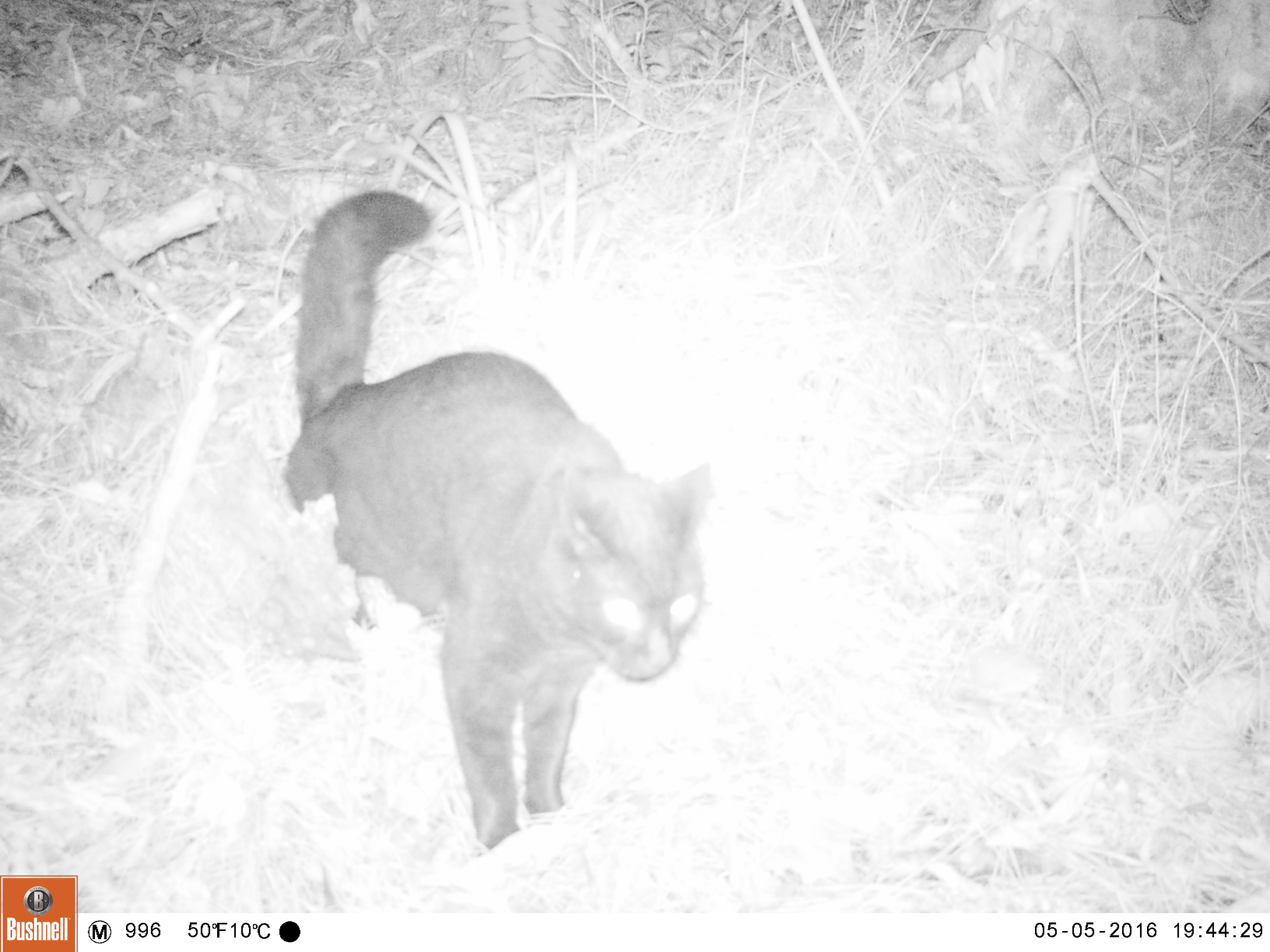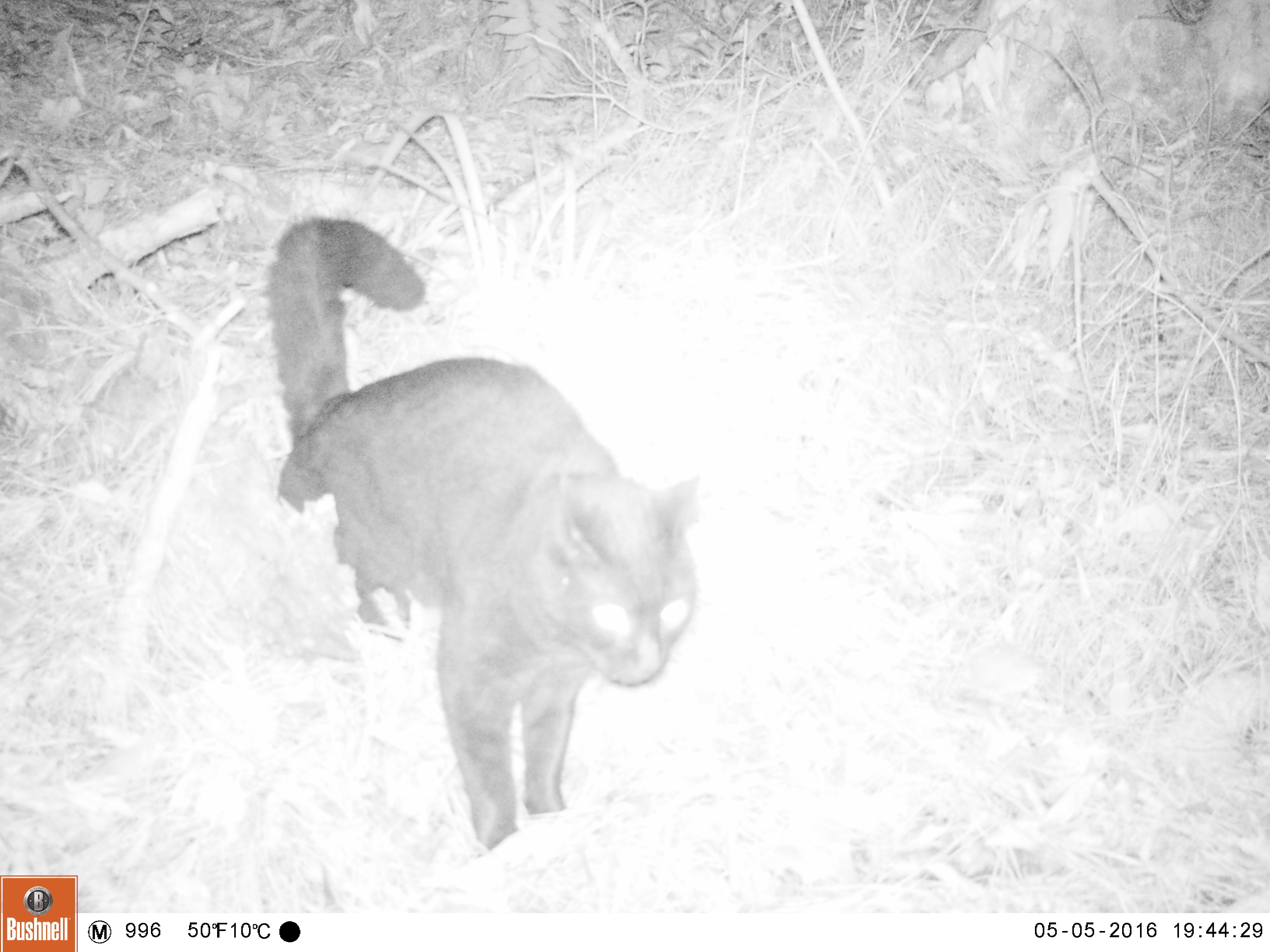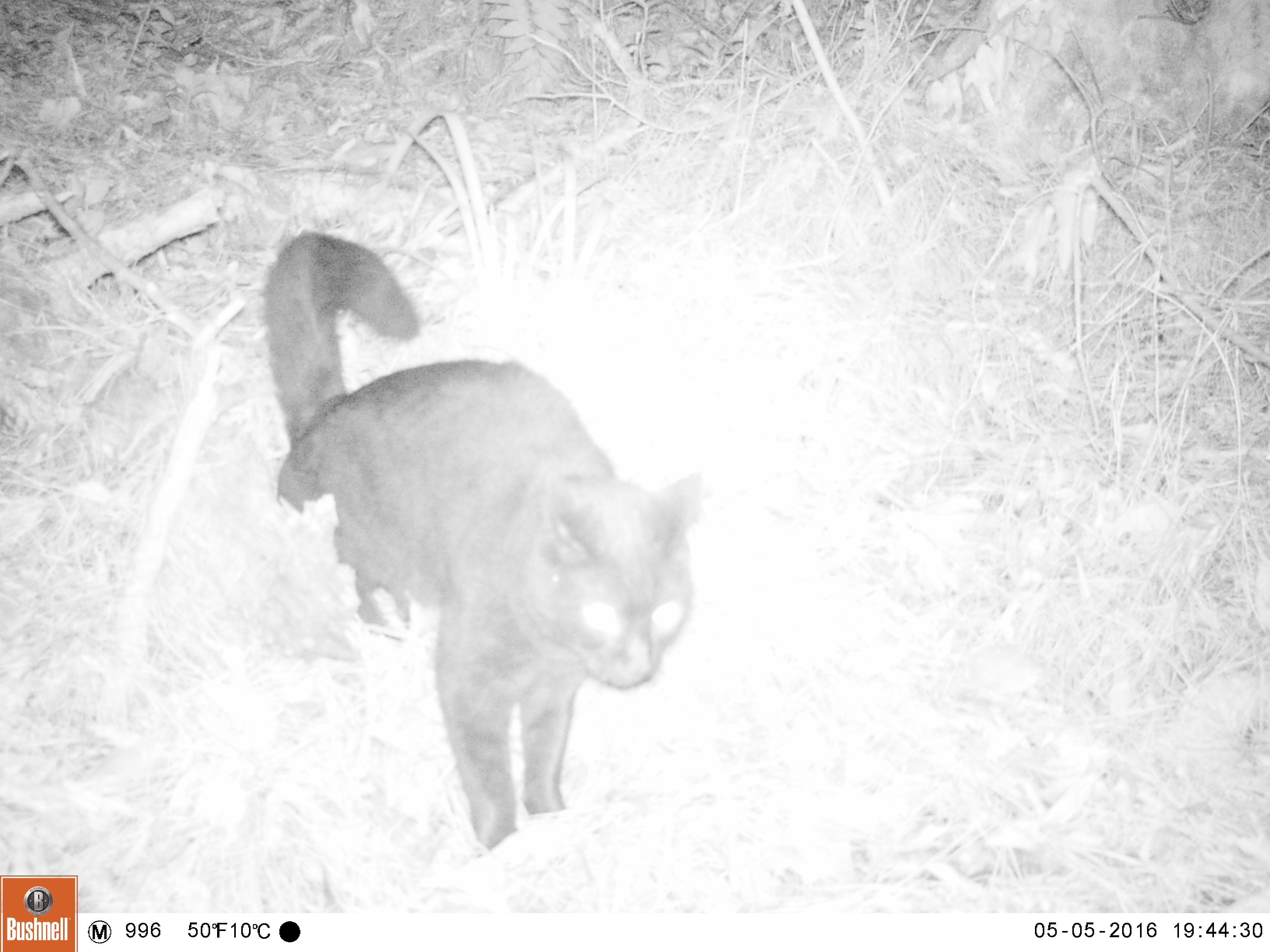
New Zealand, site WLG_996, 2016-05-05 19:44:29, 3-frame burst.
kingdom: Animalia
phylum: Chordata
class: Mammalia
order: Carnivora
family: Felidae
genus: Felis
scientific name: Felis catus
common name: domestic cat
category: cat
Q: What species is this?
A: Cat (domestic cat) (Felis catus).